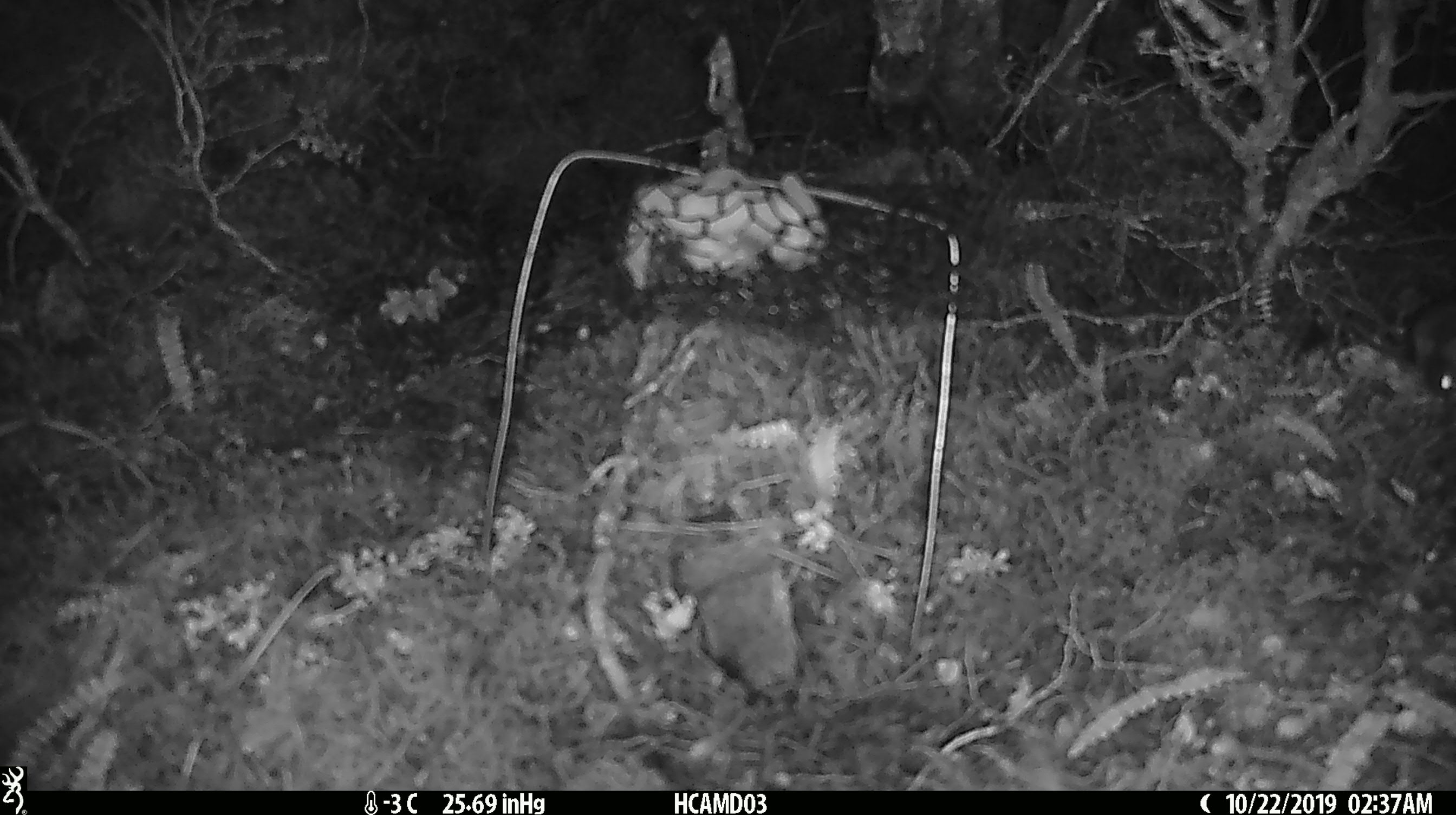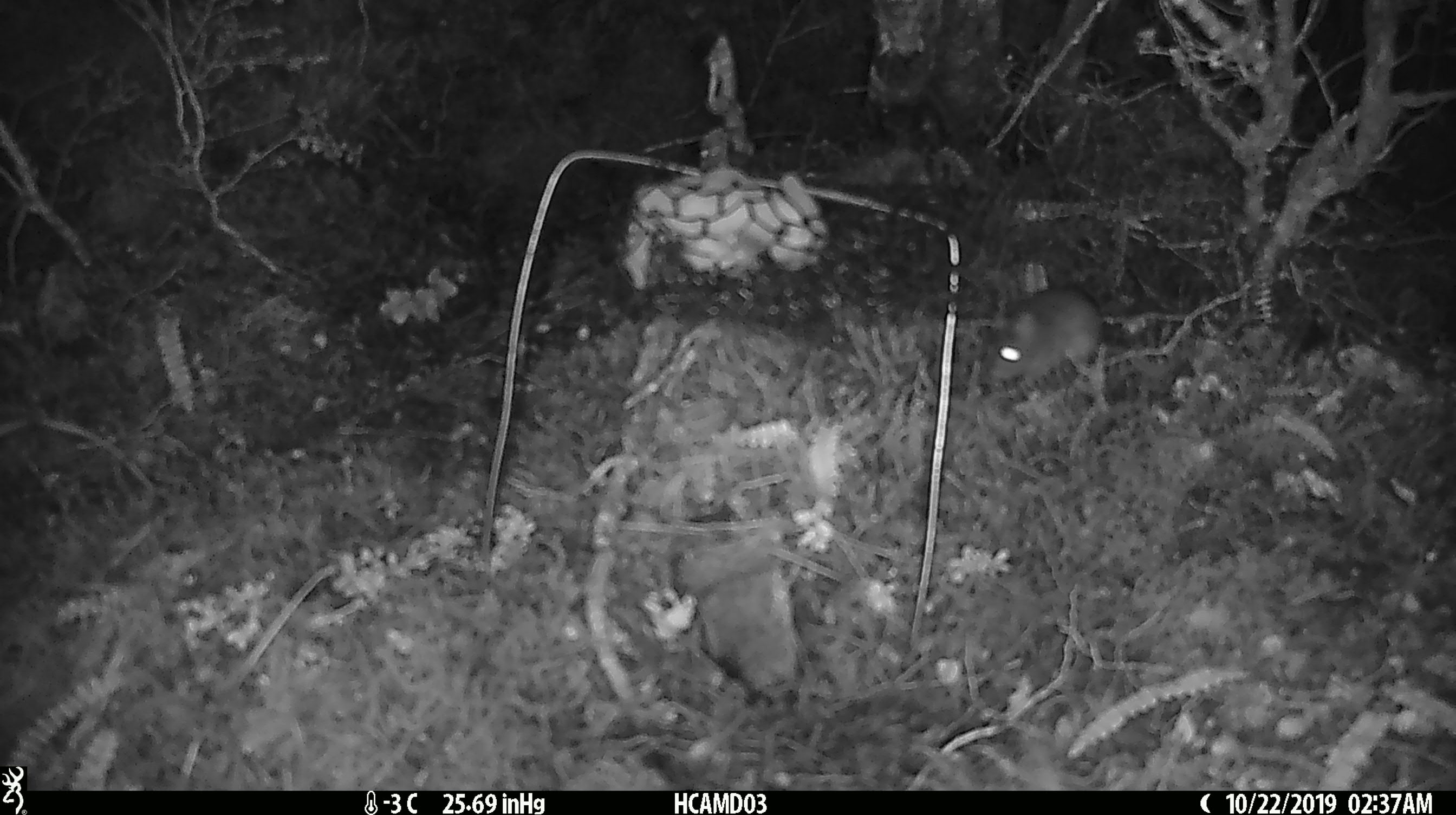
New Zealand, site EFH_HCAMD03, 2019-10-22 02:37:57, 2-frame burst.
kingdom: Animalia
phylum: Chordata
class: Mammalia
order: Rodentia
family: Muridae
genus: Mus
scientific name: Mus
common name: mouse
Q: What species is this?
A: Mouse (Mus).